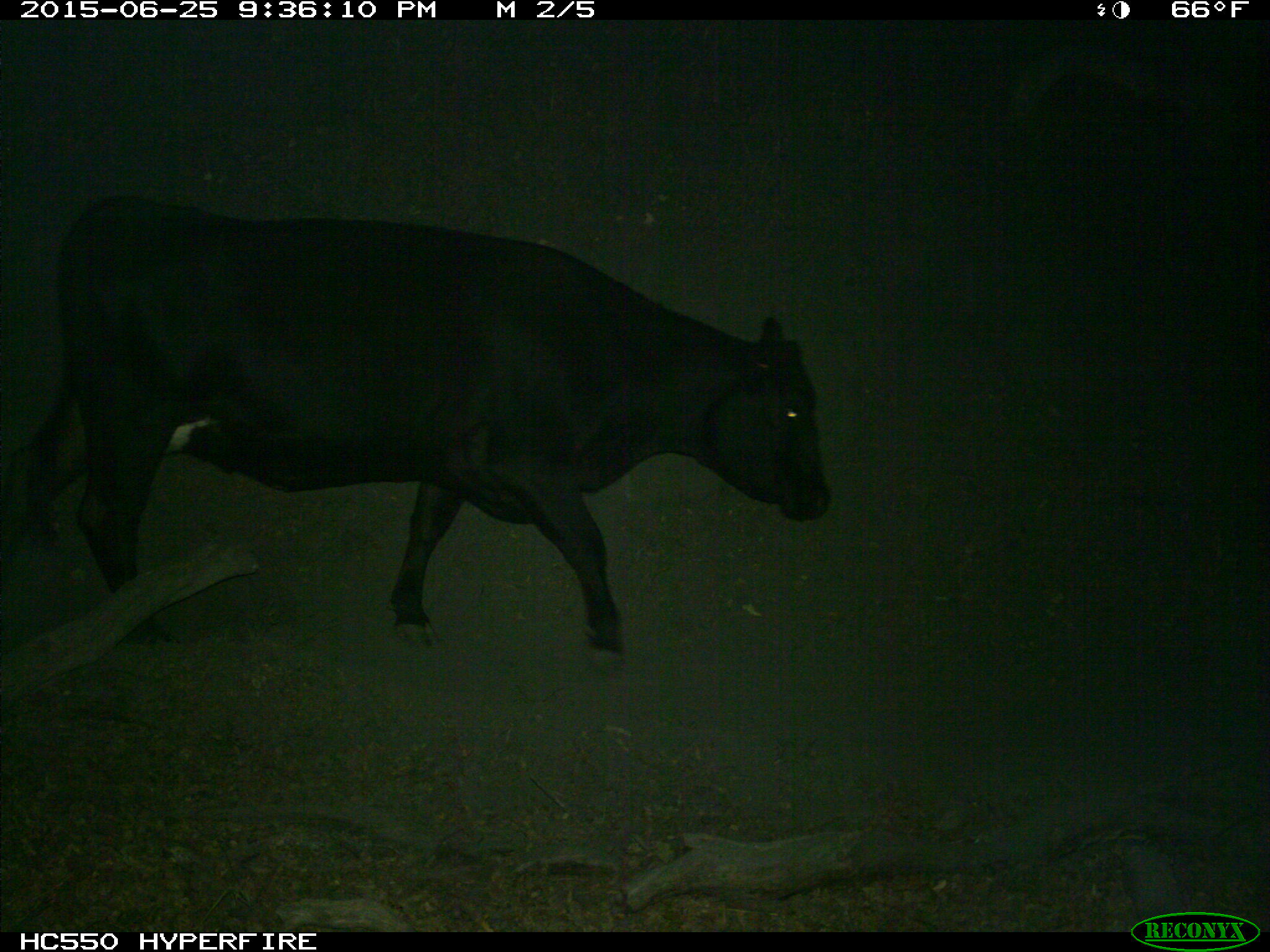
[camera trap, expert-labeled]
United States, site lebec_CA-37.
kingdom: Animalia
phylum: Chordata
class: Mammalia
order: Artiodactyla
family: Bovidae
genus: Bos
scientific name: Bos taurus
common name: domestic cow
Bos taurus (domestic cow).